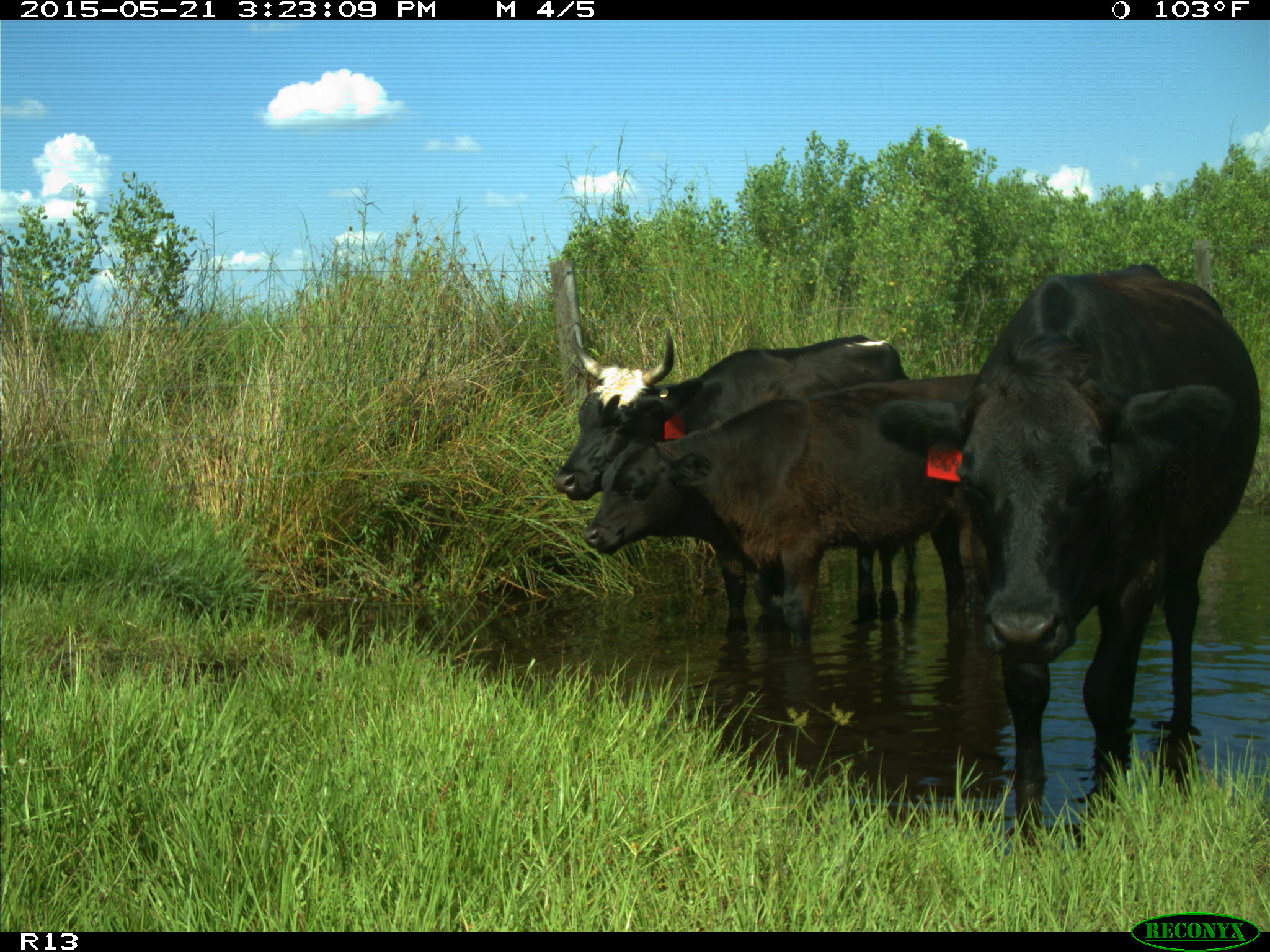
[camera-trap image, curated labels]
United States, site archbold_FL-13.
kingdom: Animalia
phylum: Chordata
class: Mammalia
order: Artiodactyla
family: Bovidae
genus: Bos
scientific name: Bos taurus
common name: domestic cow